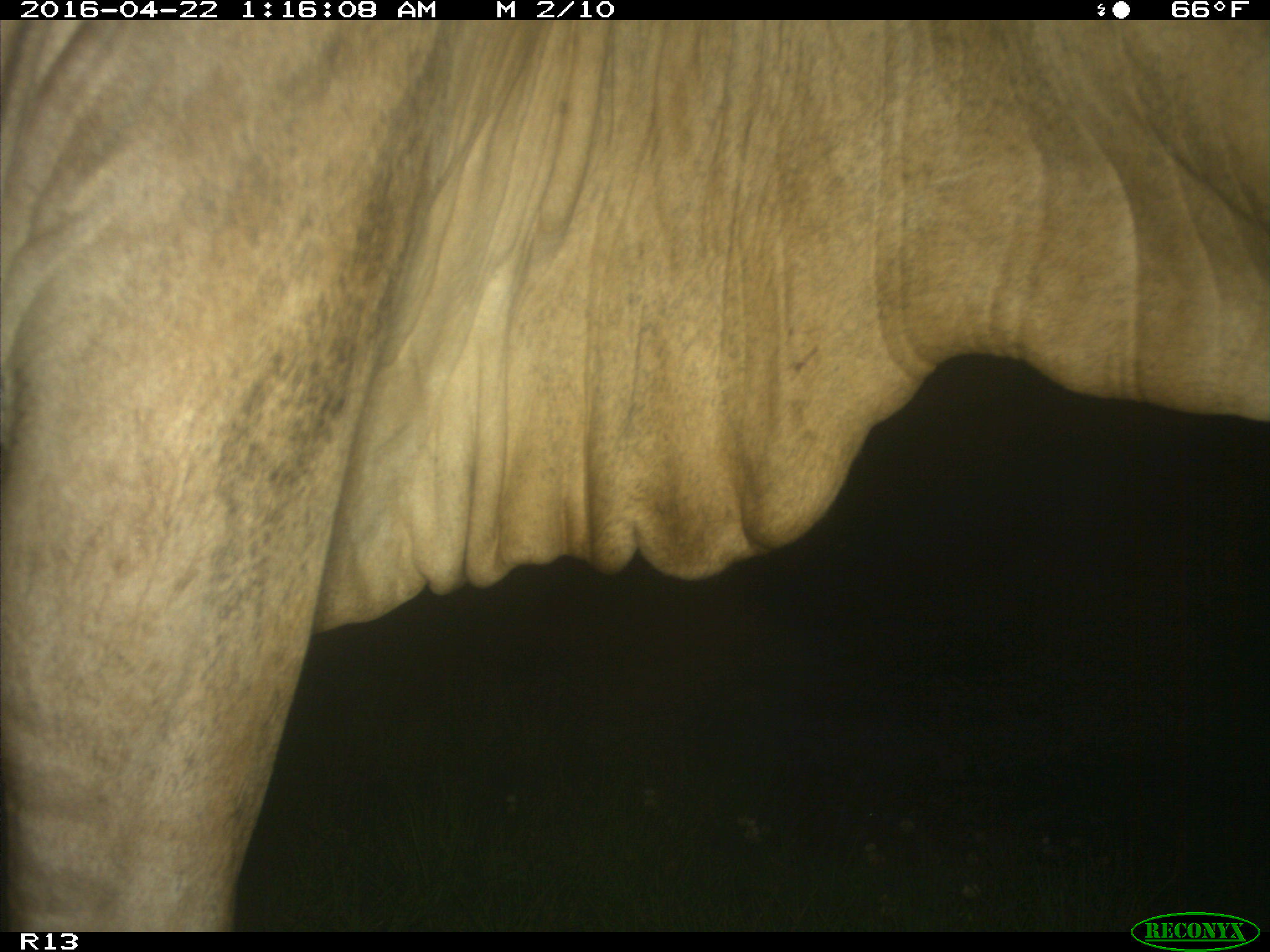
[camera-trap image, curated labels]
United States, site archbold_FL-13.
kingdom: Animalia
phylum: Chordata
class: Mammalia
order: Artiodactyla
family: Bovidae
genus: Bos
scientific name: Bos taurus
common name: domestic cow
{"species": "Bos taurus (domestic cow)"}